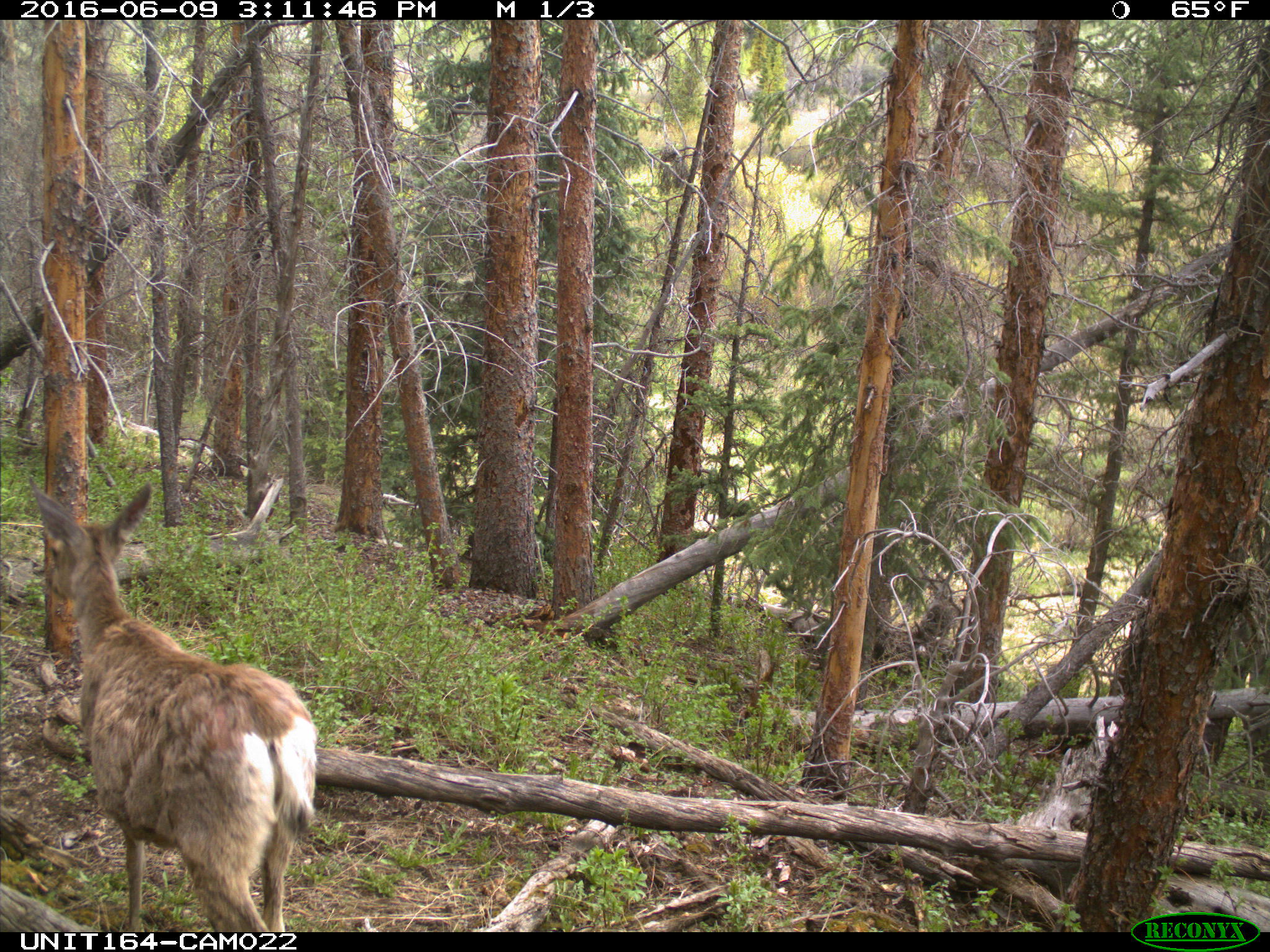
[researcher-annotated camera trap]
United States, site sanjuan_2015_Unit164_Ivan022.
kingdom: Animalia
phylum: Chordata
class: Mammalia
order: Artiodactyla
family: Cervidae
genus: Odocoileus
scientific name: Odocoileus hemionus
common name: mule deer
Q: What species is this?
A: Odocoileus hemionus (mule deer).